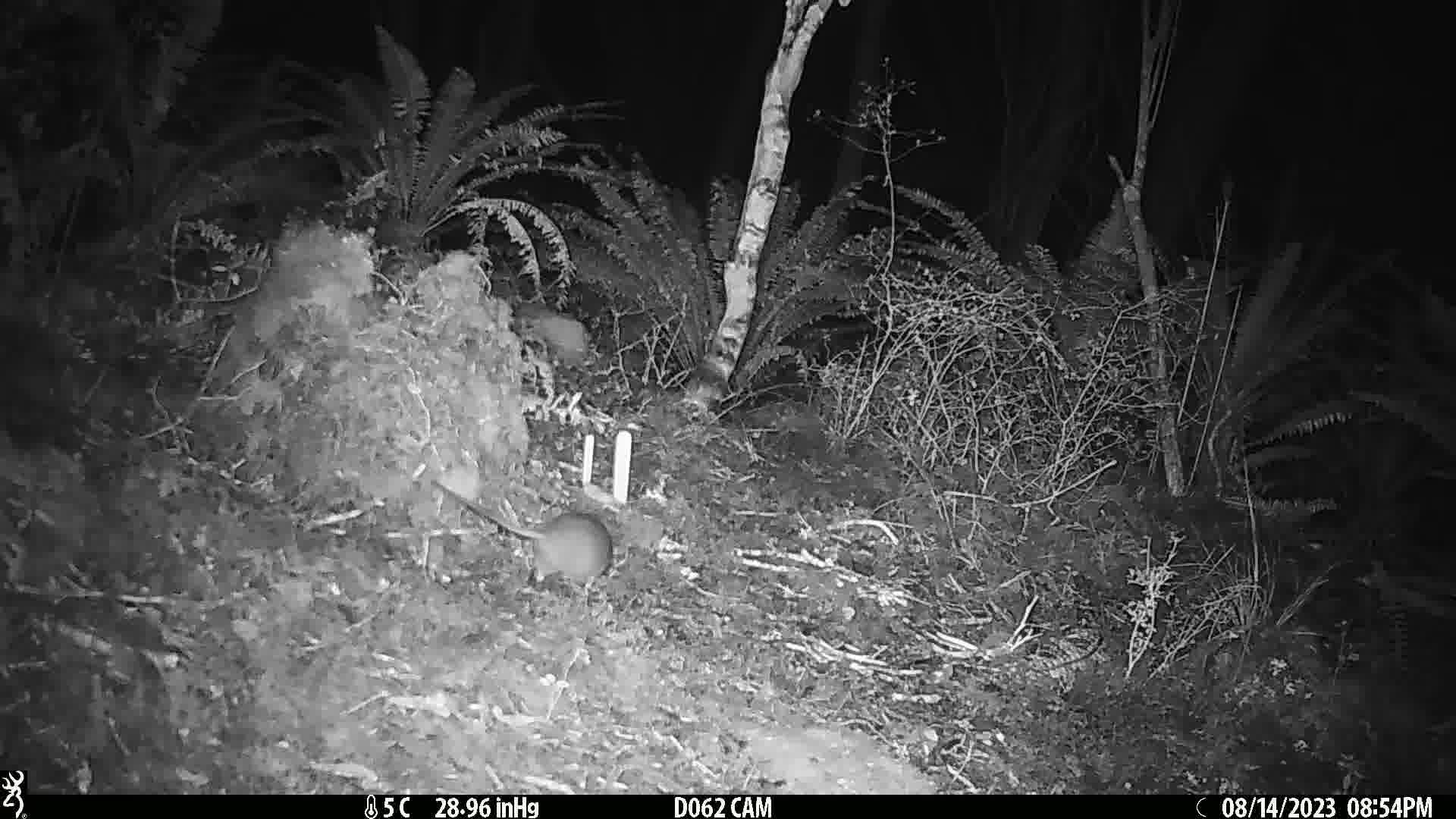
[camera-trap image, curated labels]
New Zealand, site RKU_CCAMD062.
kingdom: Animalia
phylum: Chordata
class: Mammalia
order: Rodentia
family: Muridae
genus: Rattus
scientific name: Rattus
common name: rat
Rat (Rattus).